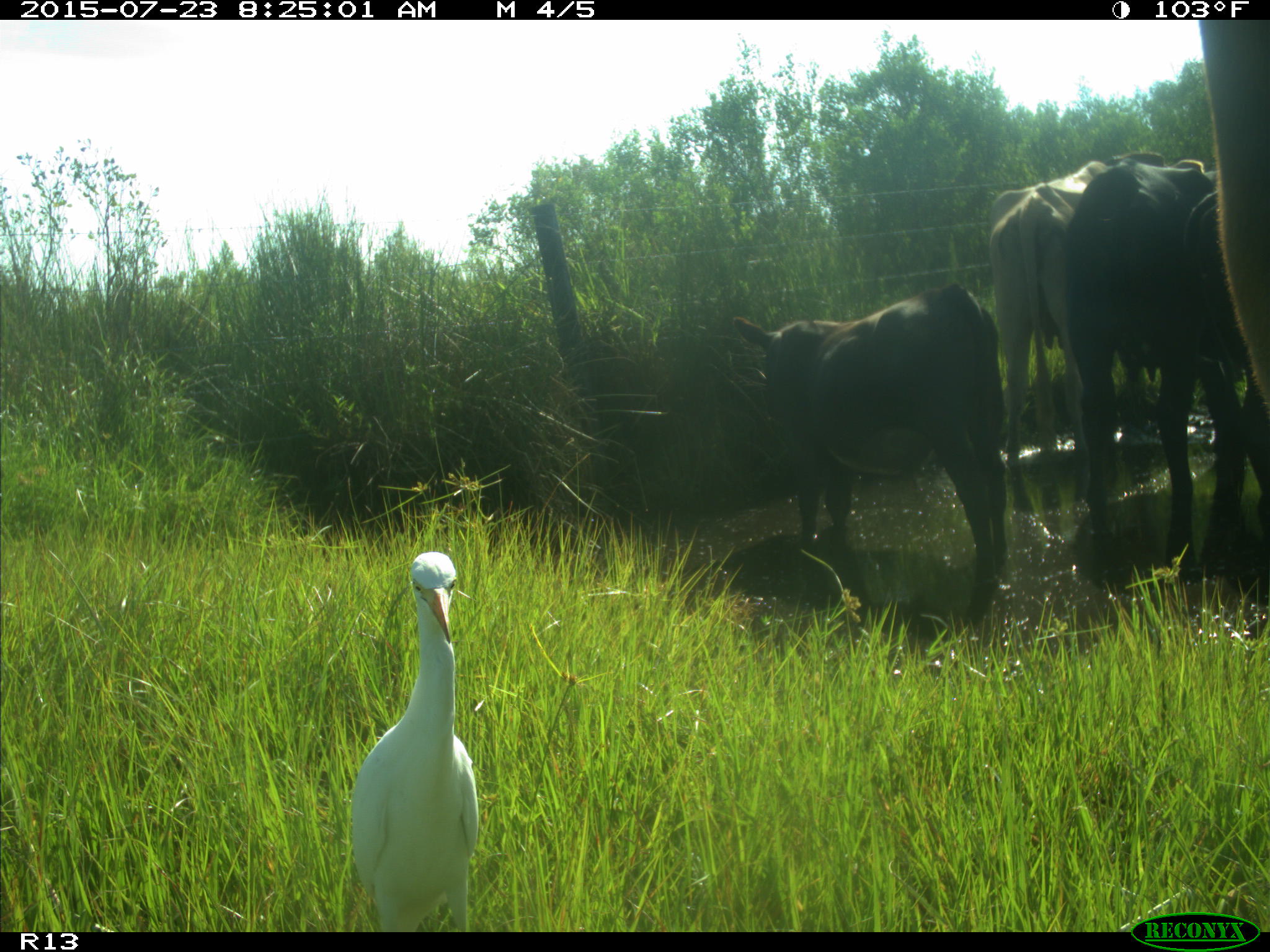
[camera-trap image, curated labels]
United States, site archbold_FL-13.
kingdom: Animalia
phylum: Chordata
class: Mammalia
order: Artiodactyla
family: Bovidae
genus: Bos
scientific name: Bos taurus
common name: domestic cow